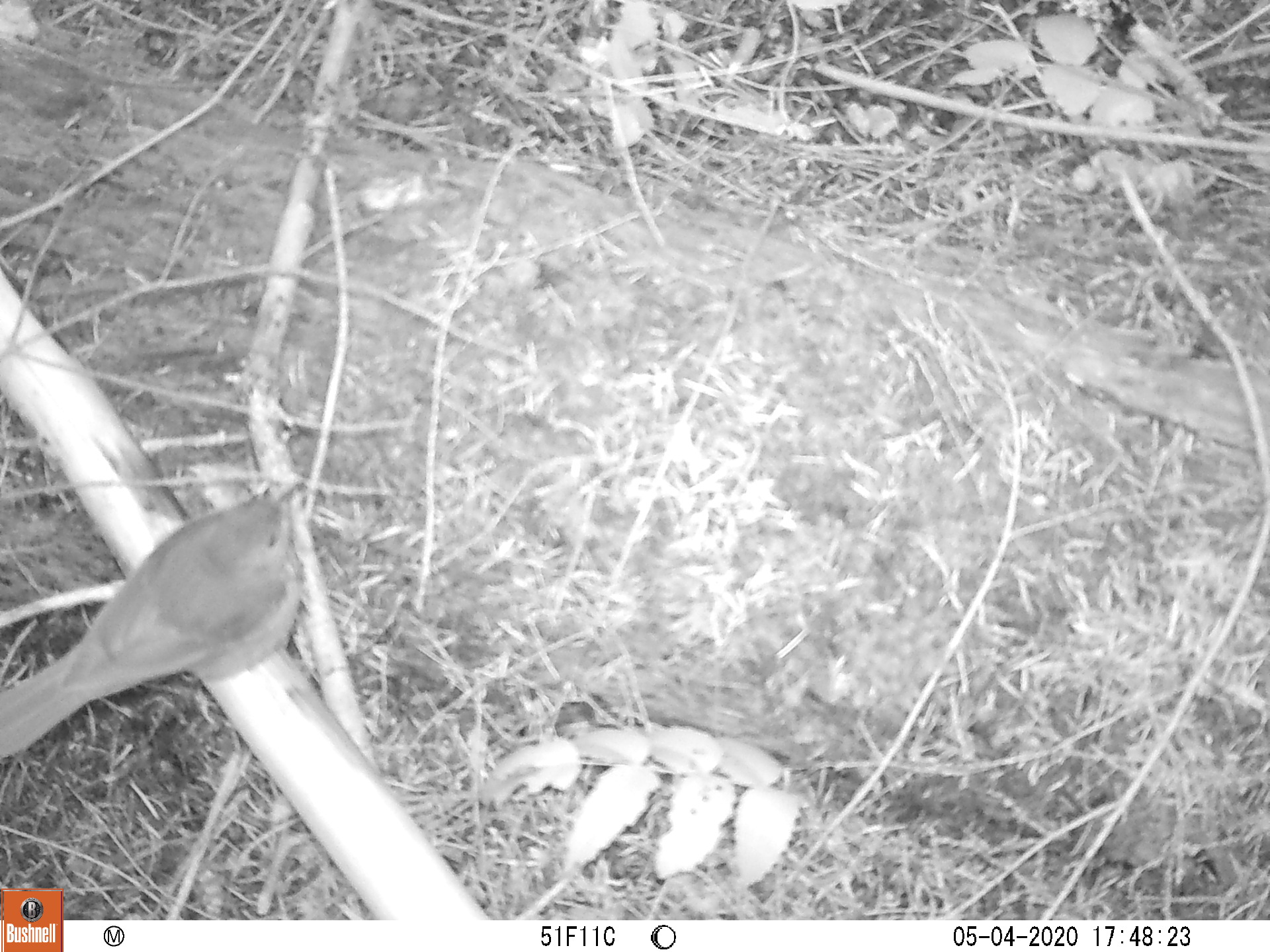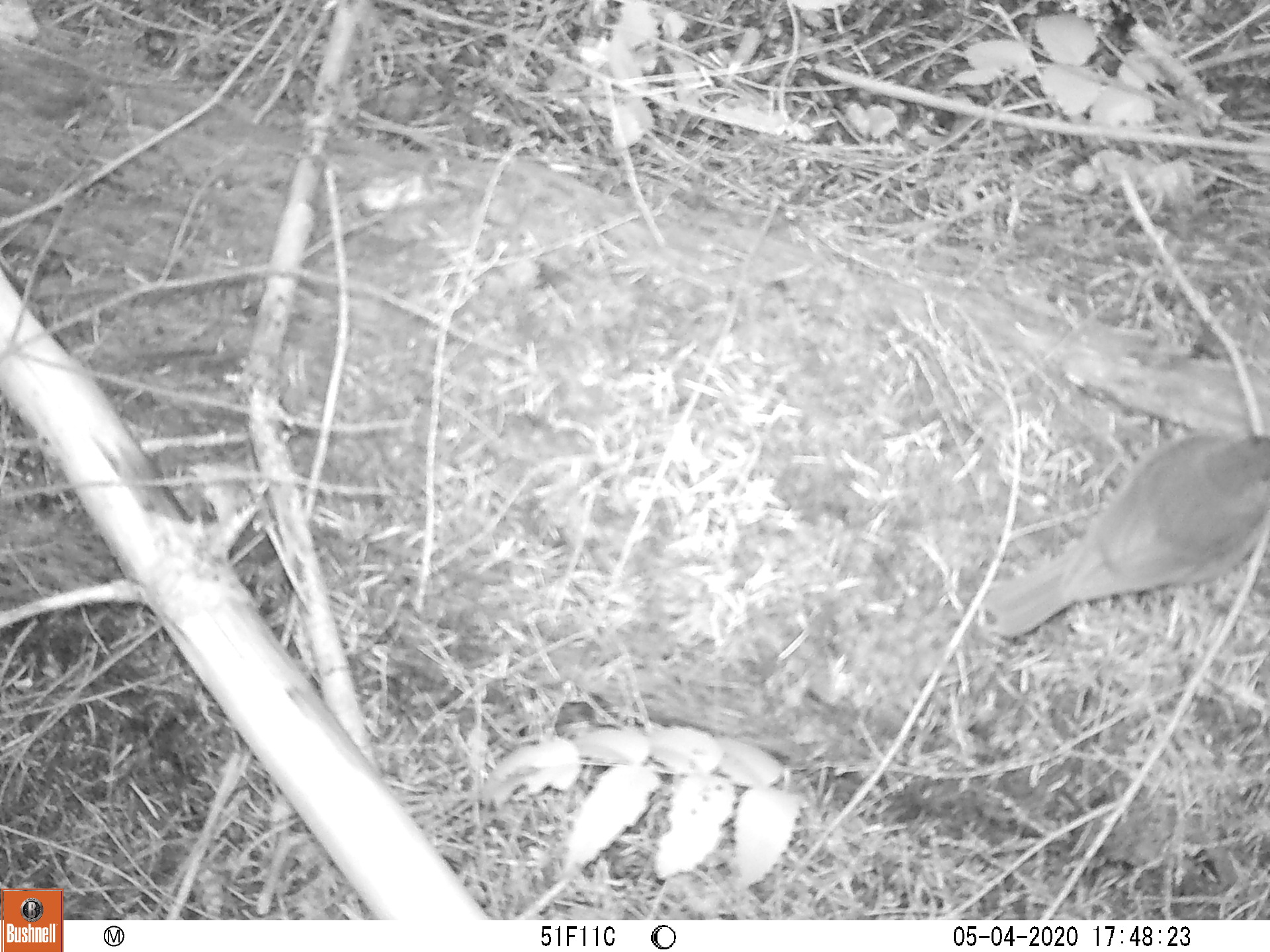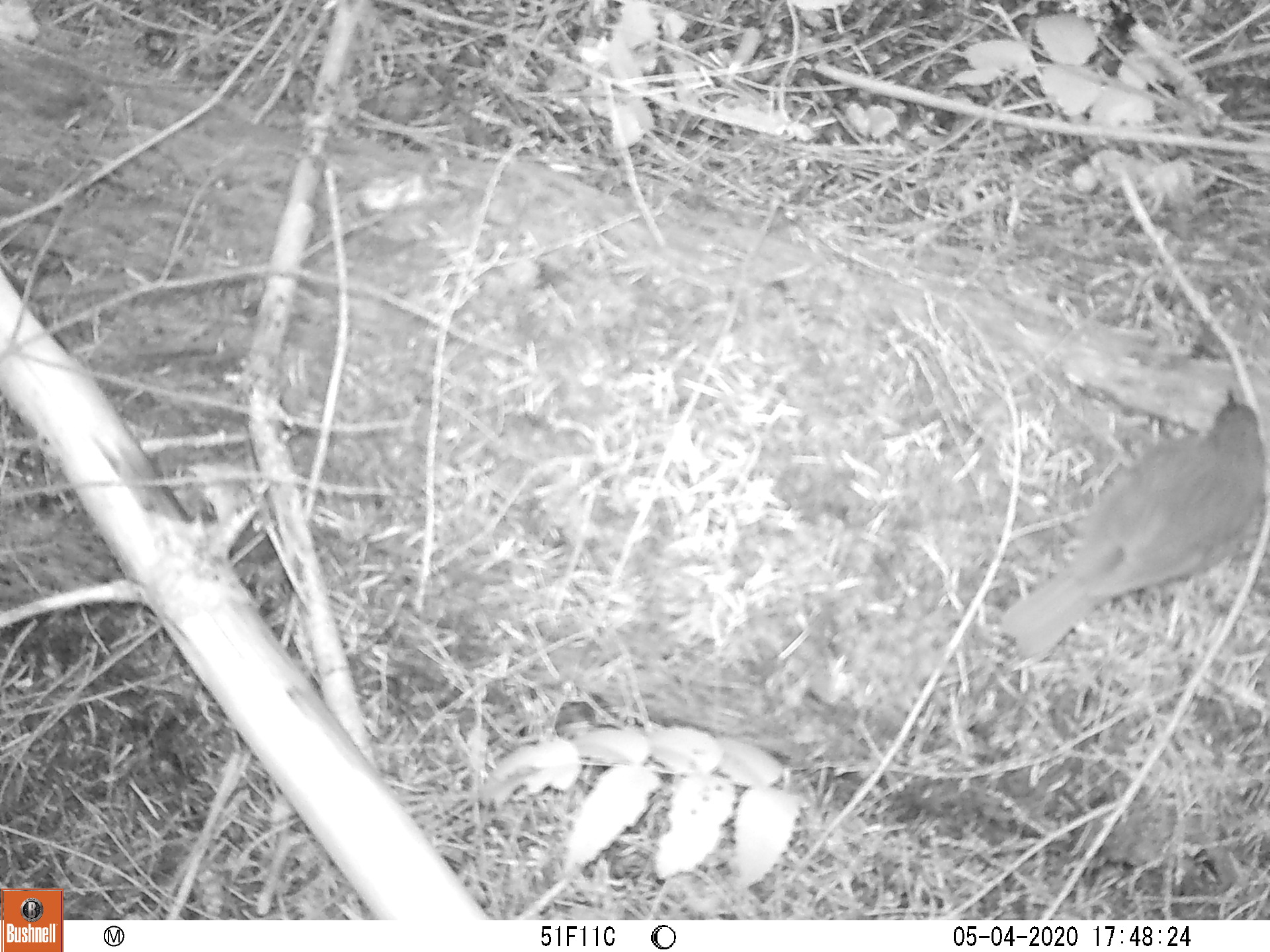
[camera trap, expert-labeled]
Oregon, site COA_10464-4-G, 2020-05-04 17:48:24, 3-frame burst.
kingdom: Animalia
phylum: Chordata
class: Aves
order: Passeriformes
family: Turdidae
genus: Catharus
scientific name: Catharus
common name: brown thrushes and nightingale-thrushes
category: catharus species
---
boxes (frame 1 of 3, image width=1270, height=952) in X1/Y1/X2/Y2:
catharus species: 0/468/318/765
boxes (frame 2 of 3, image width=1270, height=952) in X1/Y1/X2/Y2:
catharus species: 973/413/1262/651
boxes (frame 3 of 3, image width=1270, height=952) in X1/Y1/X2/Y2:
catharus species: 995/386/1266/671